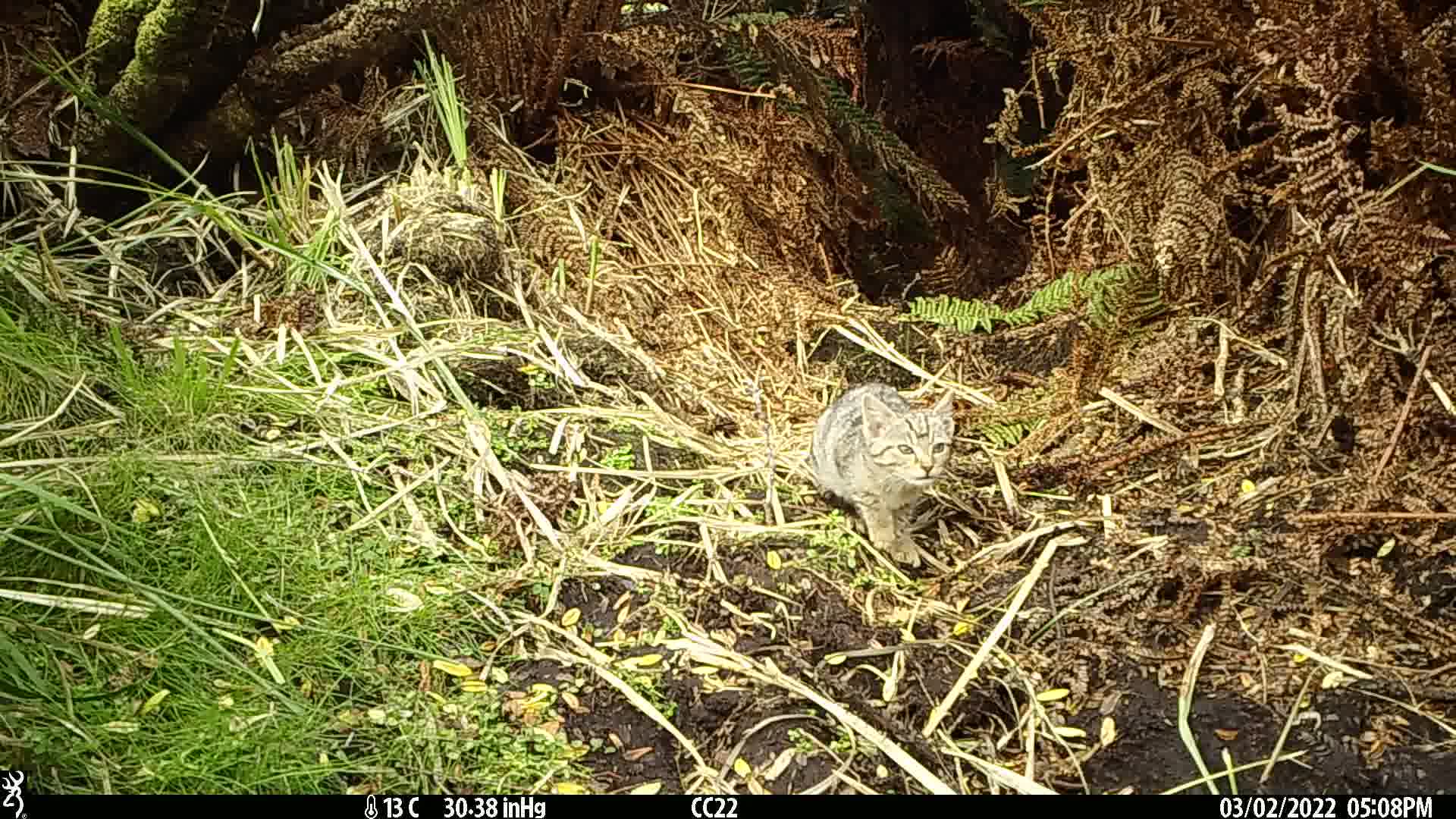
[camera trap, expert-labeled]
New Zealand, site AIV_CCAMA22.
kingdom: Animalia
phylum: Chordata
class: Mammalia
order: Carnivora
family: Felidae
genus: Felis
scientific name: Felis catus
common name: domestic cat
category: cat